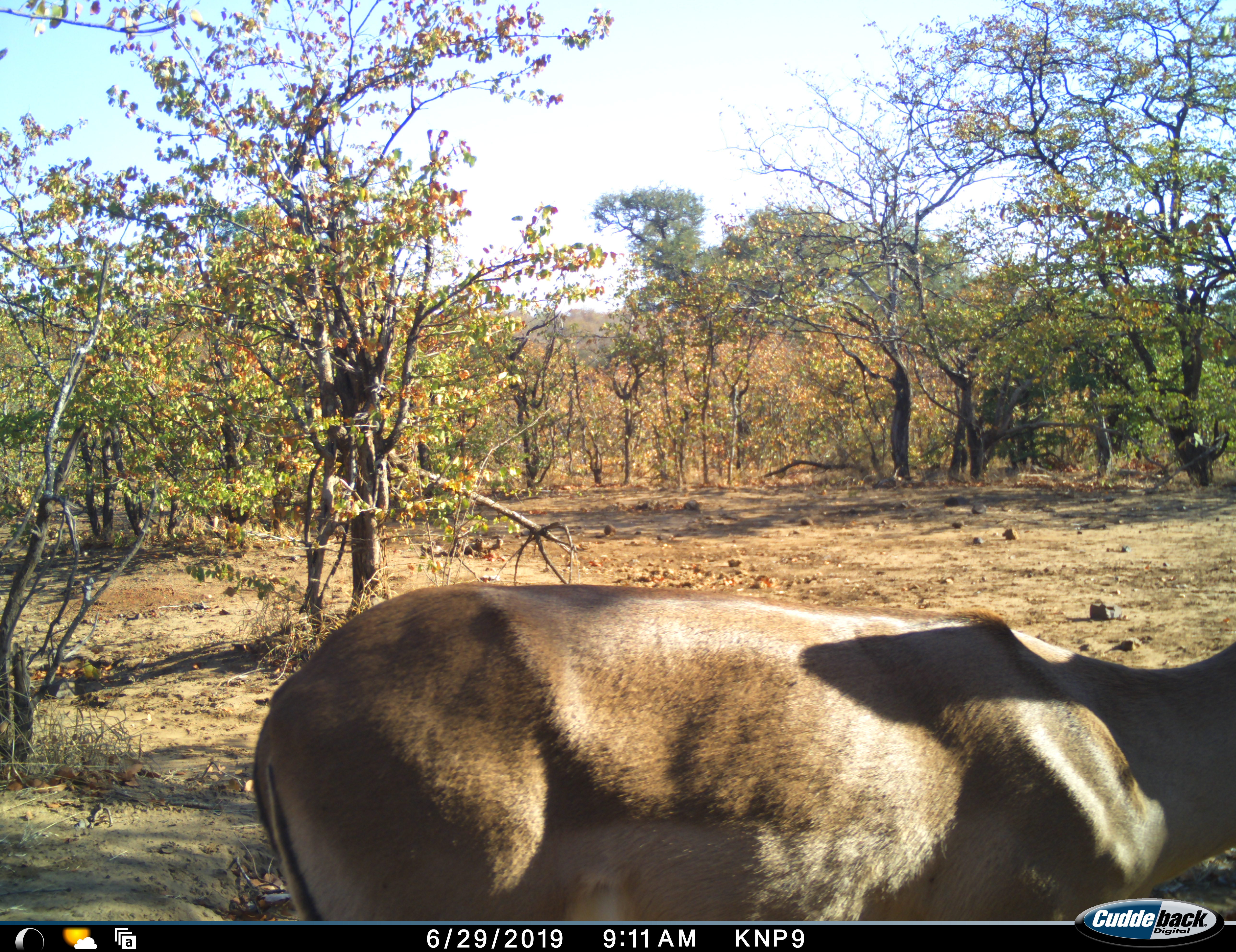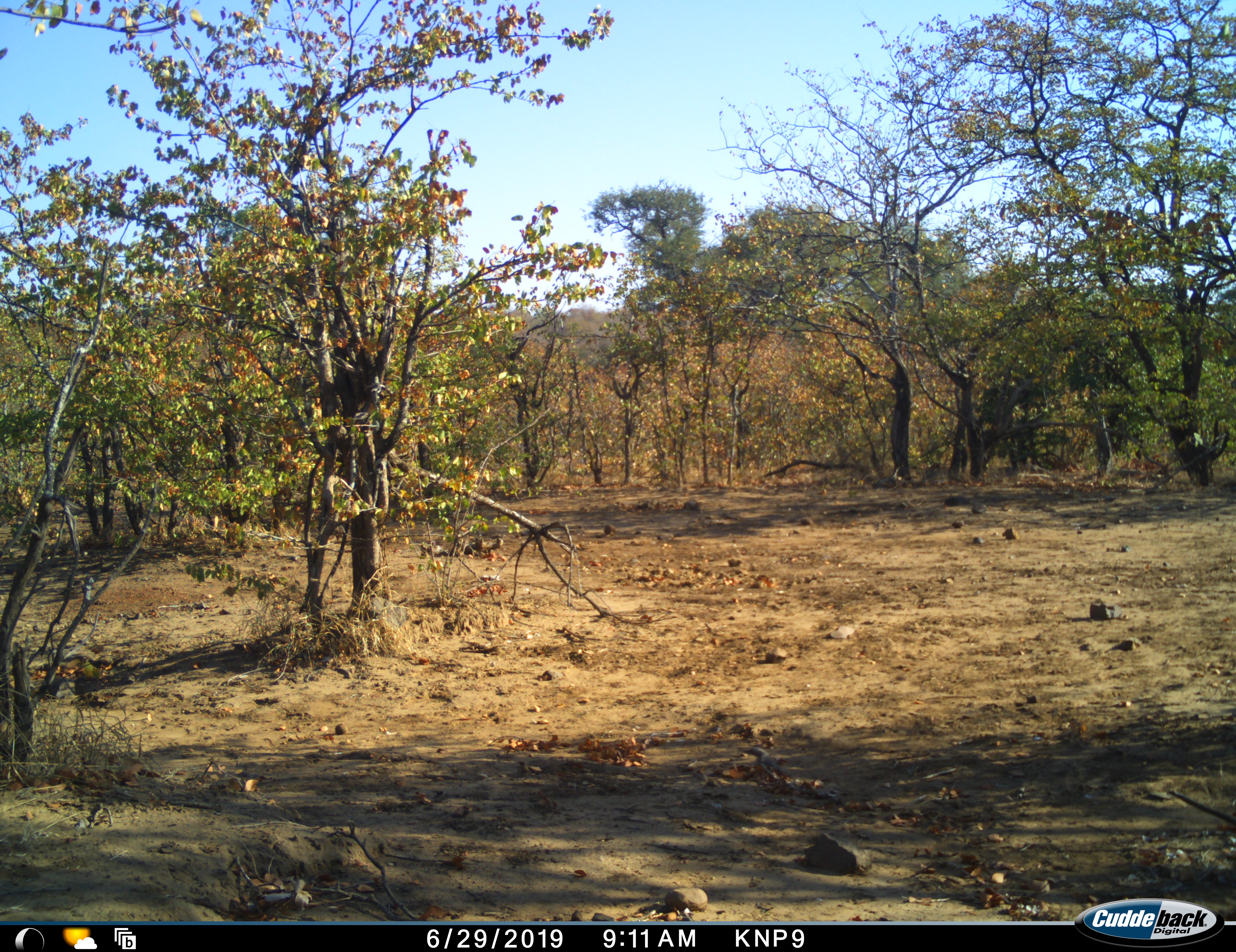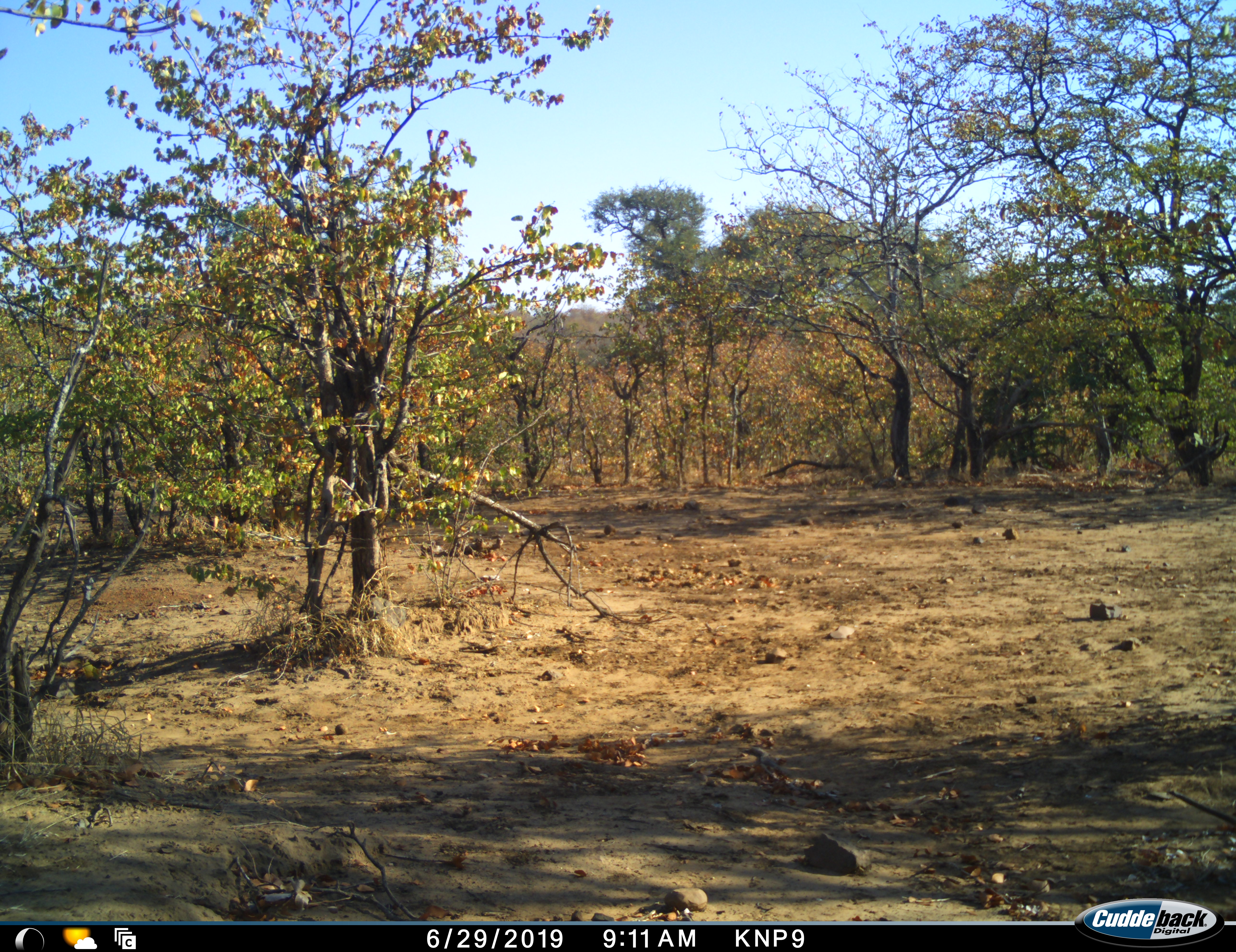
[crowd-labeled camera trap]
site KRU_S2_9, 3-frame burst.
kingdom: Animalia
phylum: Chordata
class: Mammalia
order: Artiodactyla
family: Bovidae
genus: Aepyceros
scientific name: Aepyceros melampus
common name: impala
Impala (Aepyceros melampus), count 1. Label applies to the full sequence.